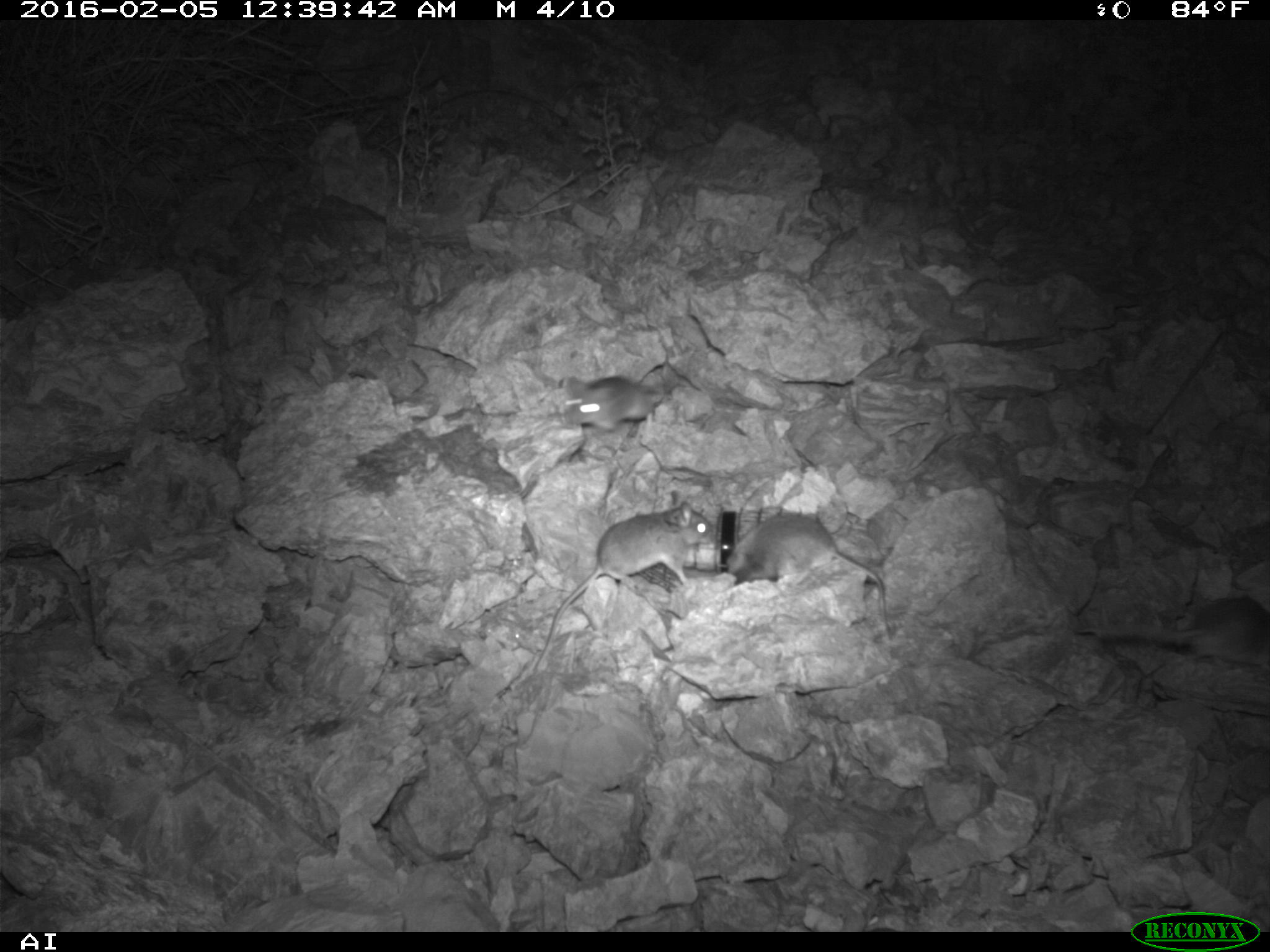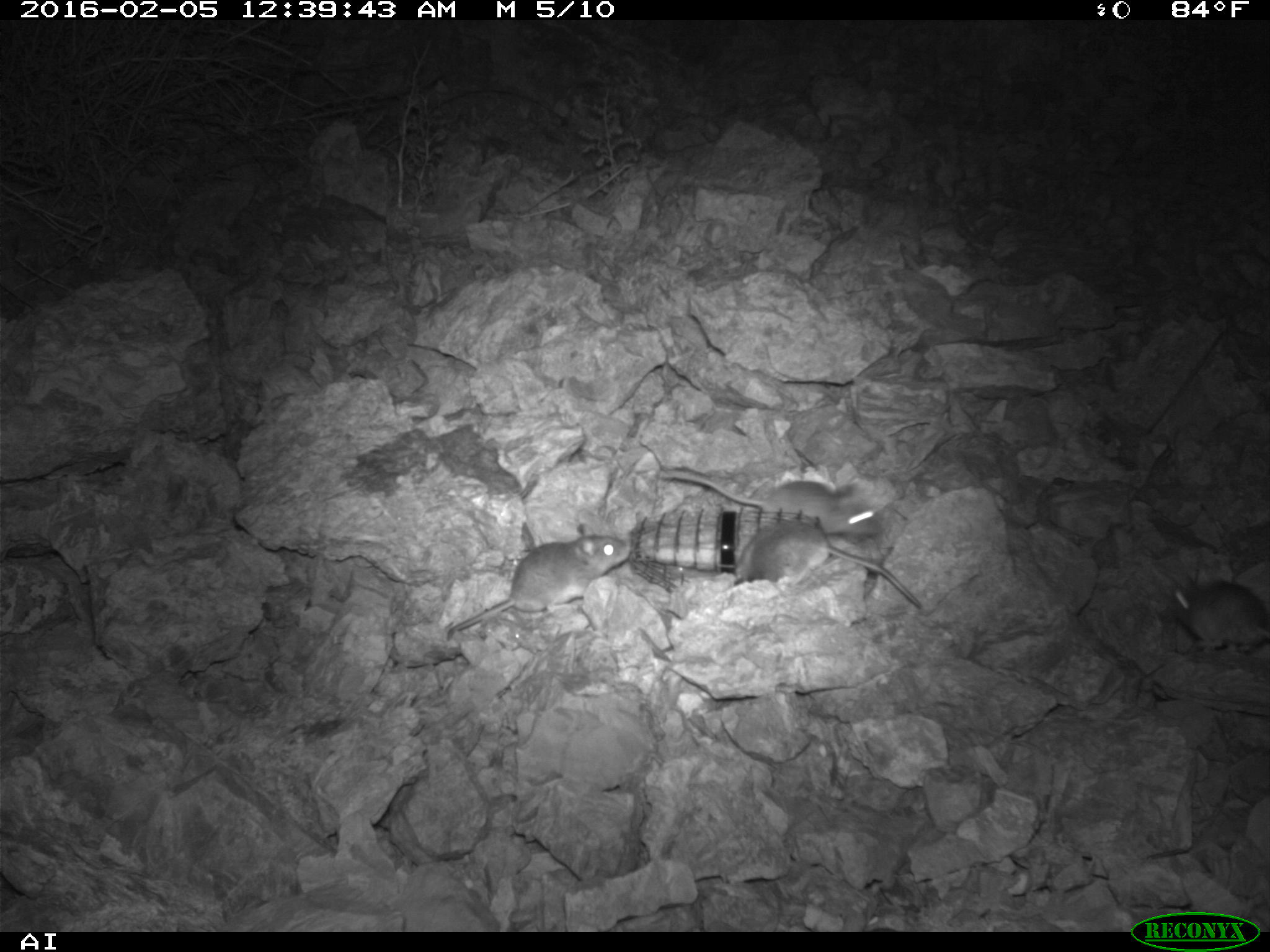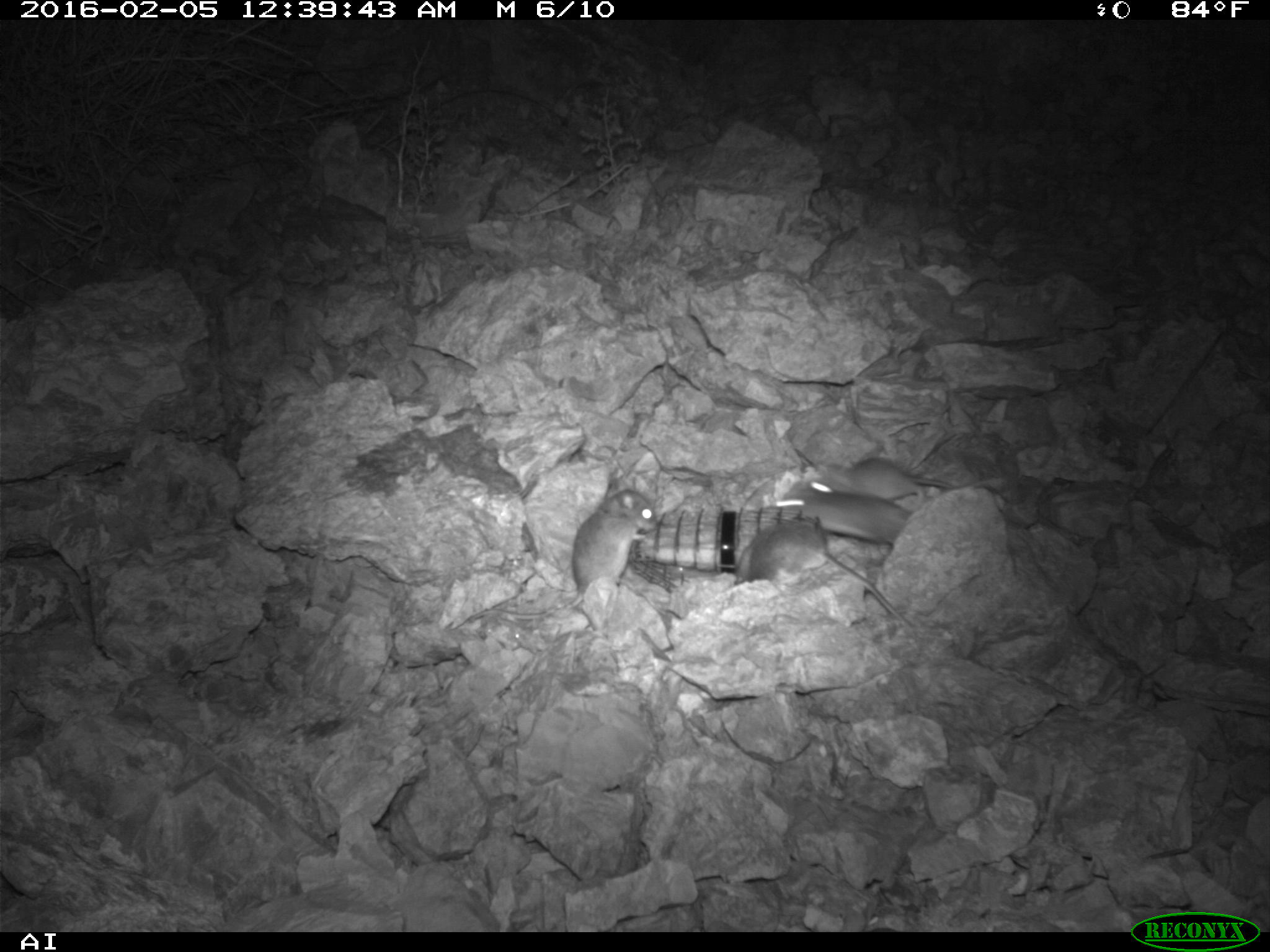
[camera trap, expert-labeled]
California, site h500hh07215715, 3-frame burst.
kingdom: Animalia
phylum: Chordata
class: Mammalia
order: Rodentia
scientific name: Rodentia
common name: rodent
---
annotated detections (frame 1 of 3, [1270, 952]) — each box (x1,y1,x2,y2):
rodent: (525,500,711,676); (720,509,892,645); (560,359,662,436)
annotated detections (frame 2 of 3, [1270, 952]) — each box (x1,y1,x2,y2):
rodent: (444,519,631,640); (658,461,882,538); (739,520,921,610); (1163,577,1269,658)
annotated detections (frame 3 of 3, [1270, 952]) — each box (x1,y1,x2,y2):
rodent: (456,486,657,628); (734,521,913,628); (775,472,915,546); (843,453,954,488)